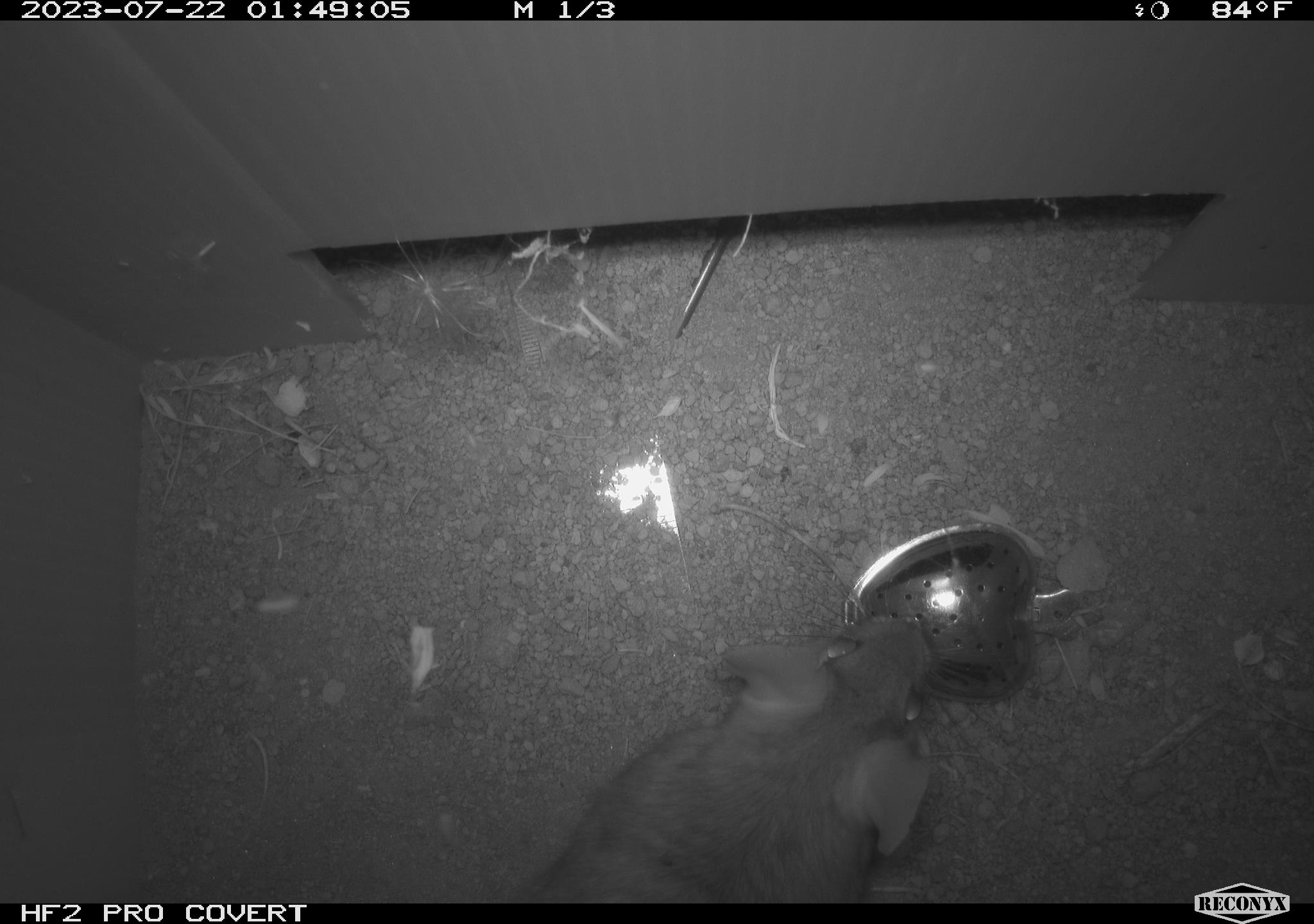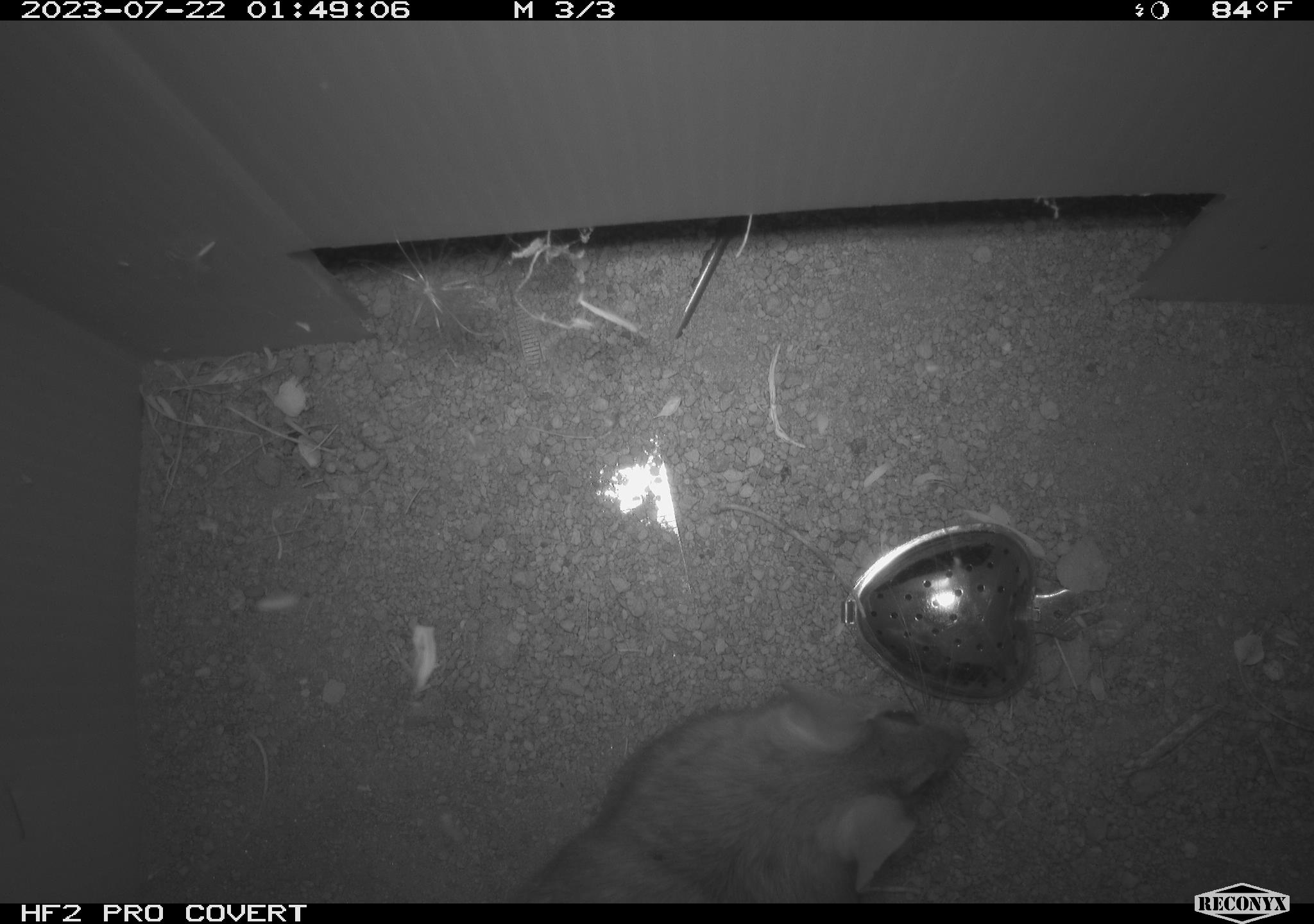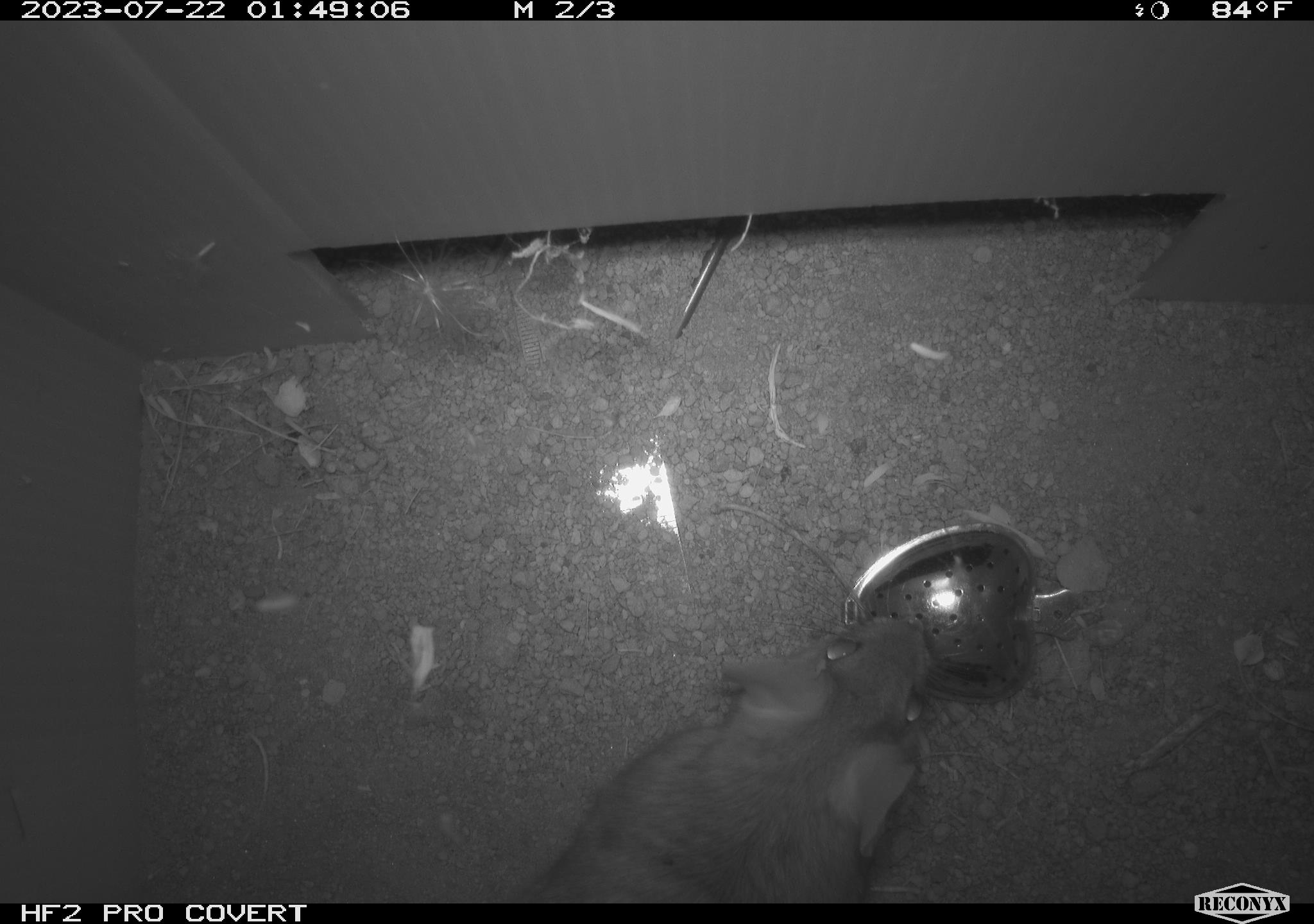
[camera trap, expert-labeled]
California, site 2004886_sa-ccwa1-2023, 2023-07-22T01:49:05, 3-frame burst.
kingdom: Animalia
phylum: Chordata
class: Mammalia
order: Rodentia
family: Cricetidae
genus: Neotoma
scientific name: Neotoma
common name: pack rat or woodrat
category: neotoma species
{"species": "neotoma species (pack rat or woodrat) (Neotoma)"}